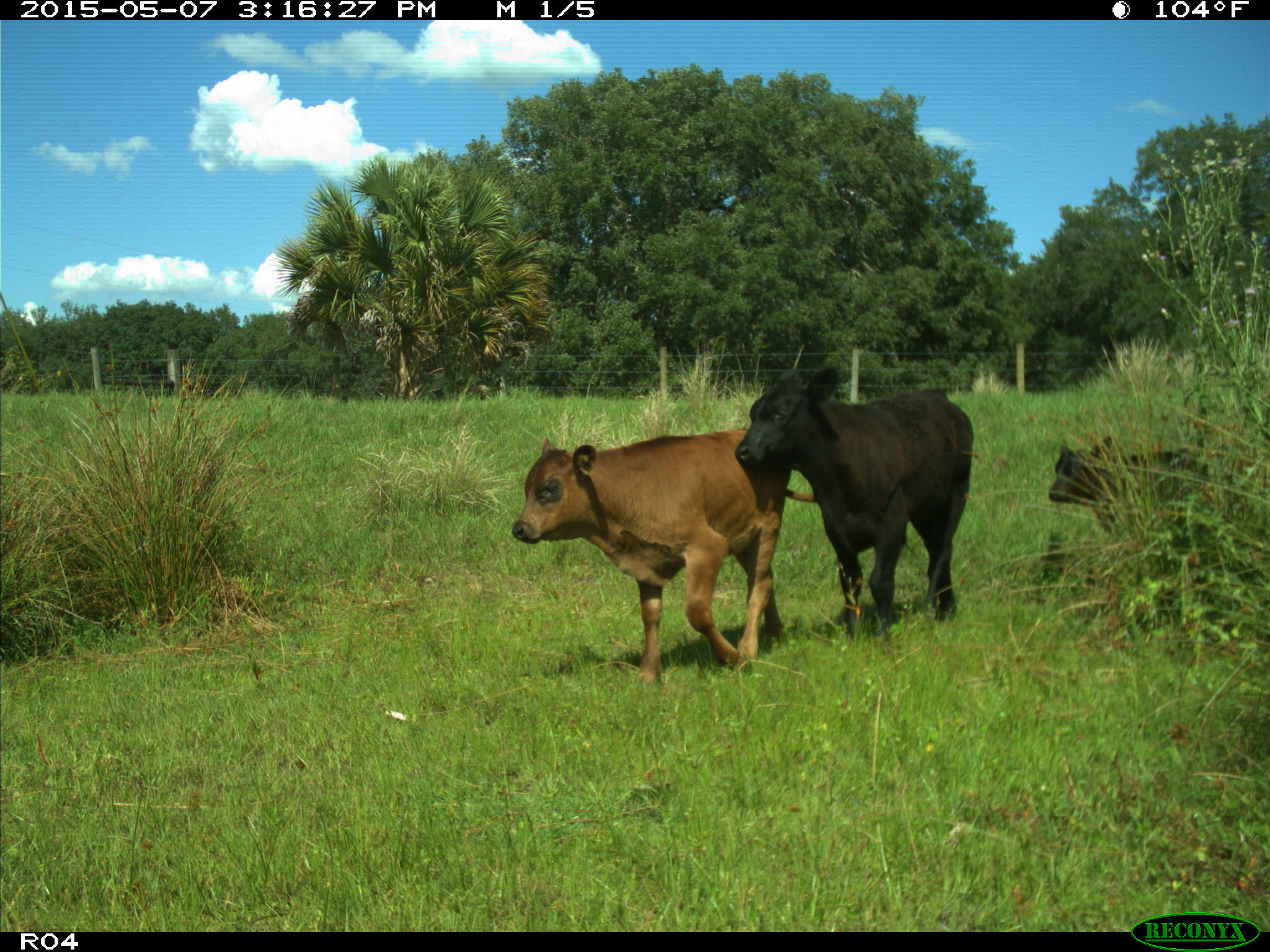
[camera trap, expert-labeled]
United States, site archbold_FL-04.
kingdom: Animalia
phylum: Chordata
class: Mammalia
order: Artiodactyla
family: Bovidae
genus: Bos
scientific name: Bos taurus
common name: domestic cow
Bos taurus (domestic cow).